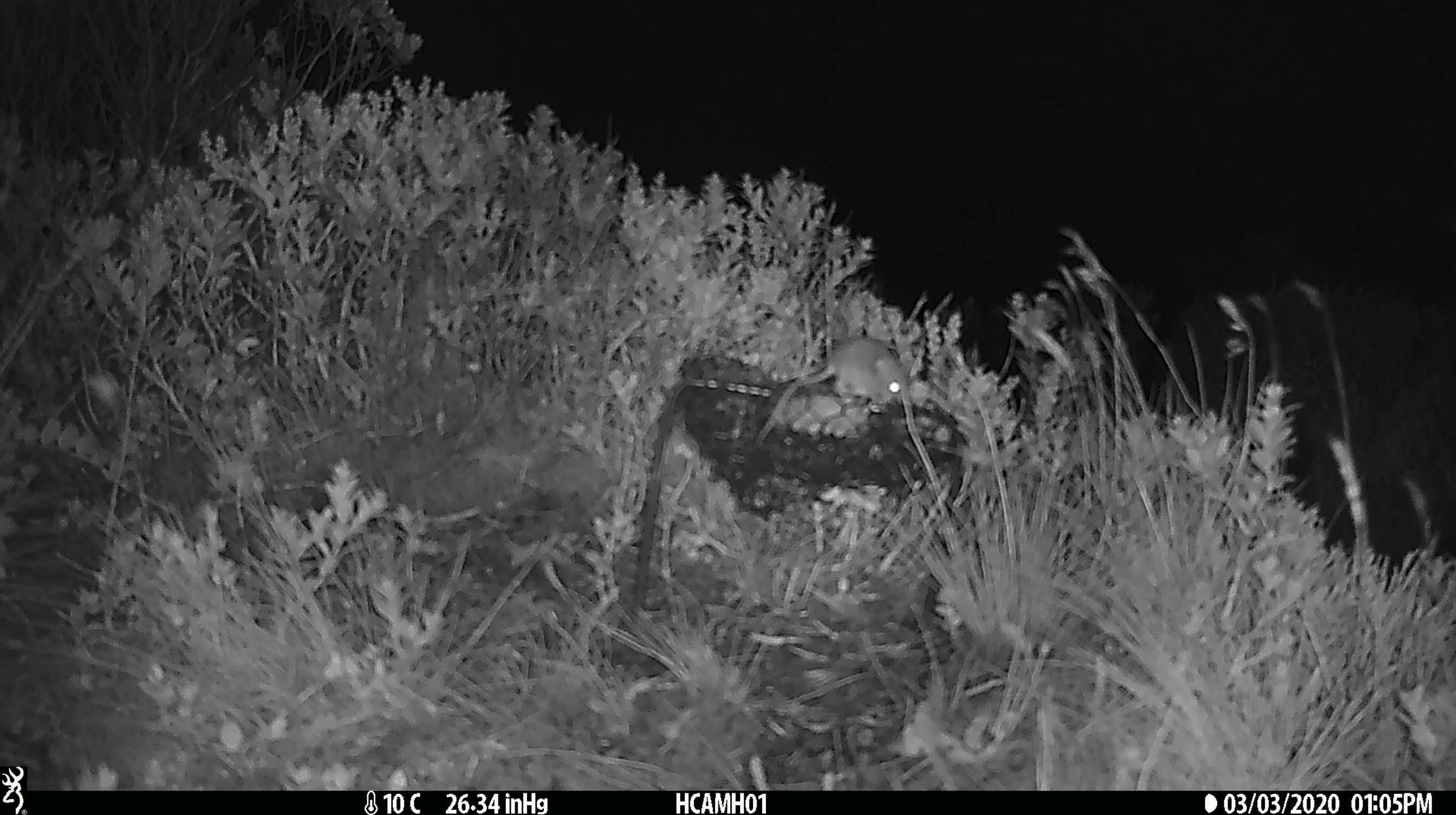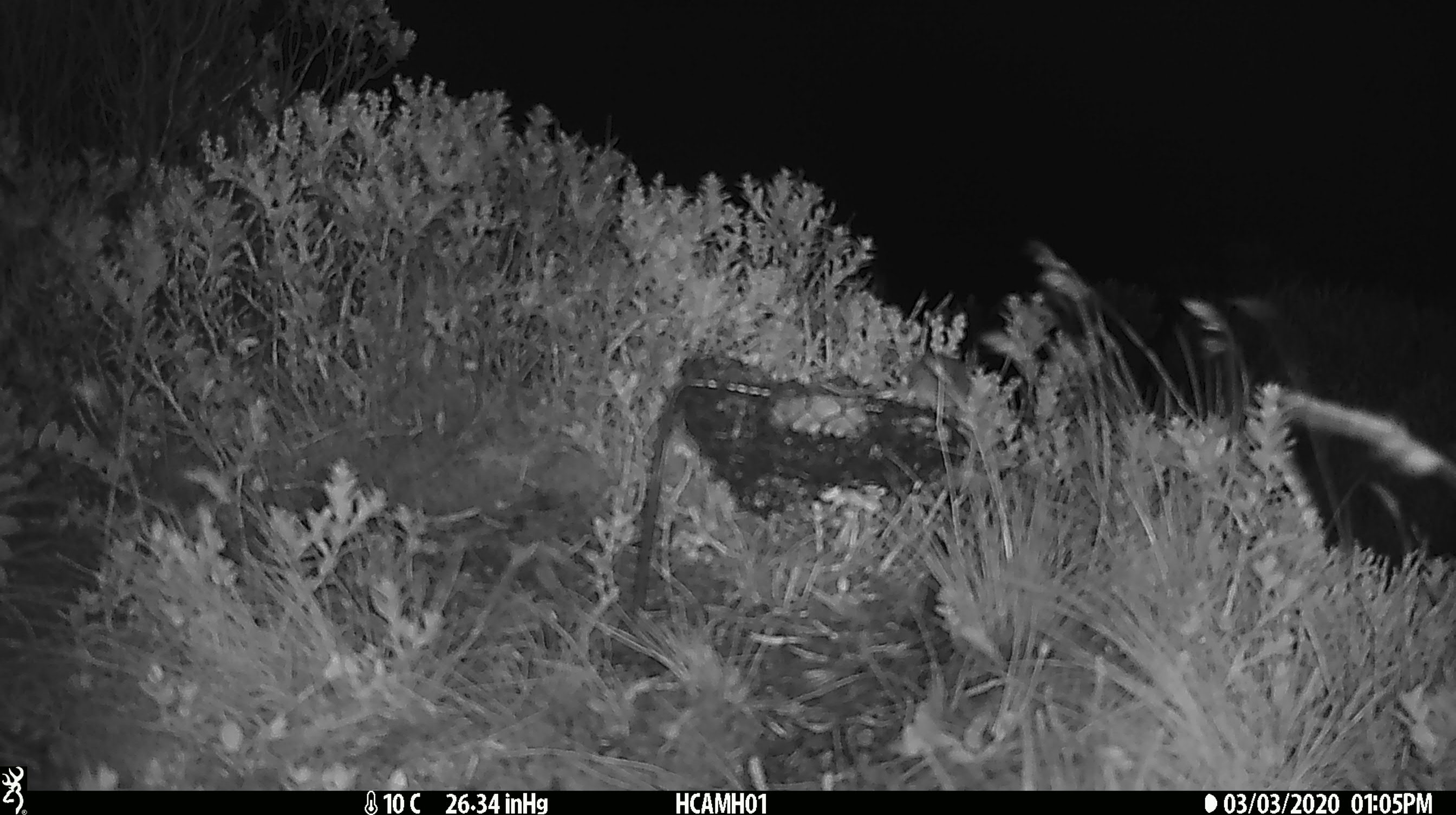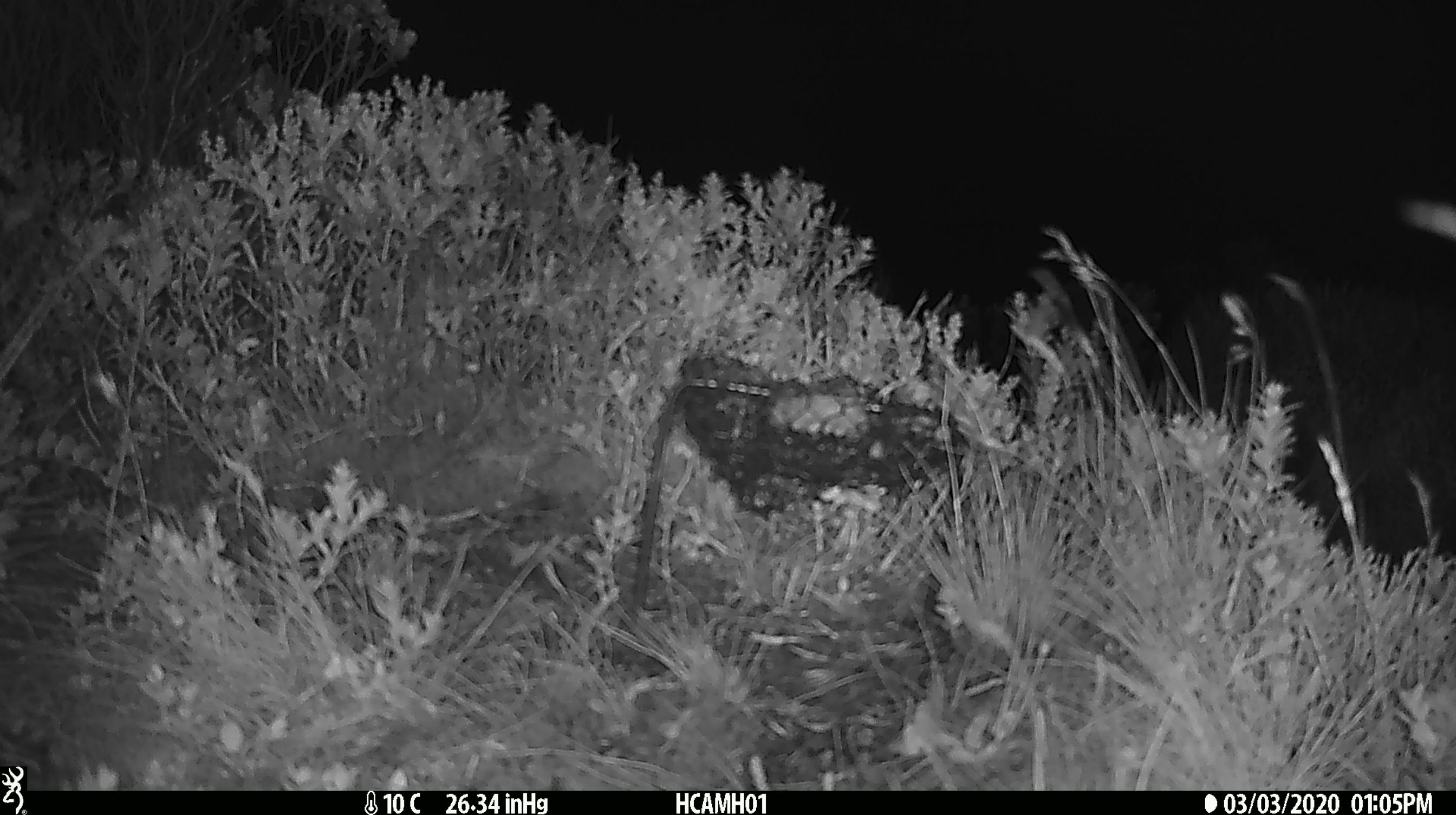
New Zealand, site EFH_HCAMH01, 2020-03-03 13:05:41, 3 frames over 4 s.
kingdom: Animalia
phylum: Chordata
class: Mammalia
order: Rodentia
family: Muridae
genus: Mus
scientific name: Mus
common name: mouse